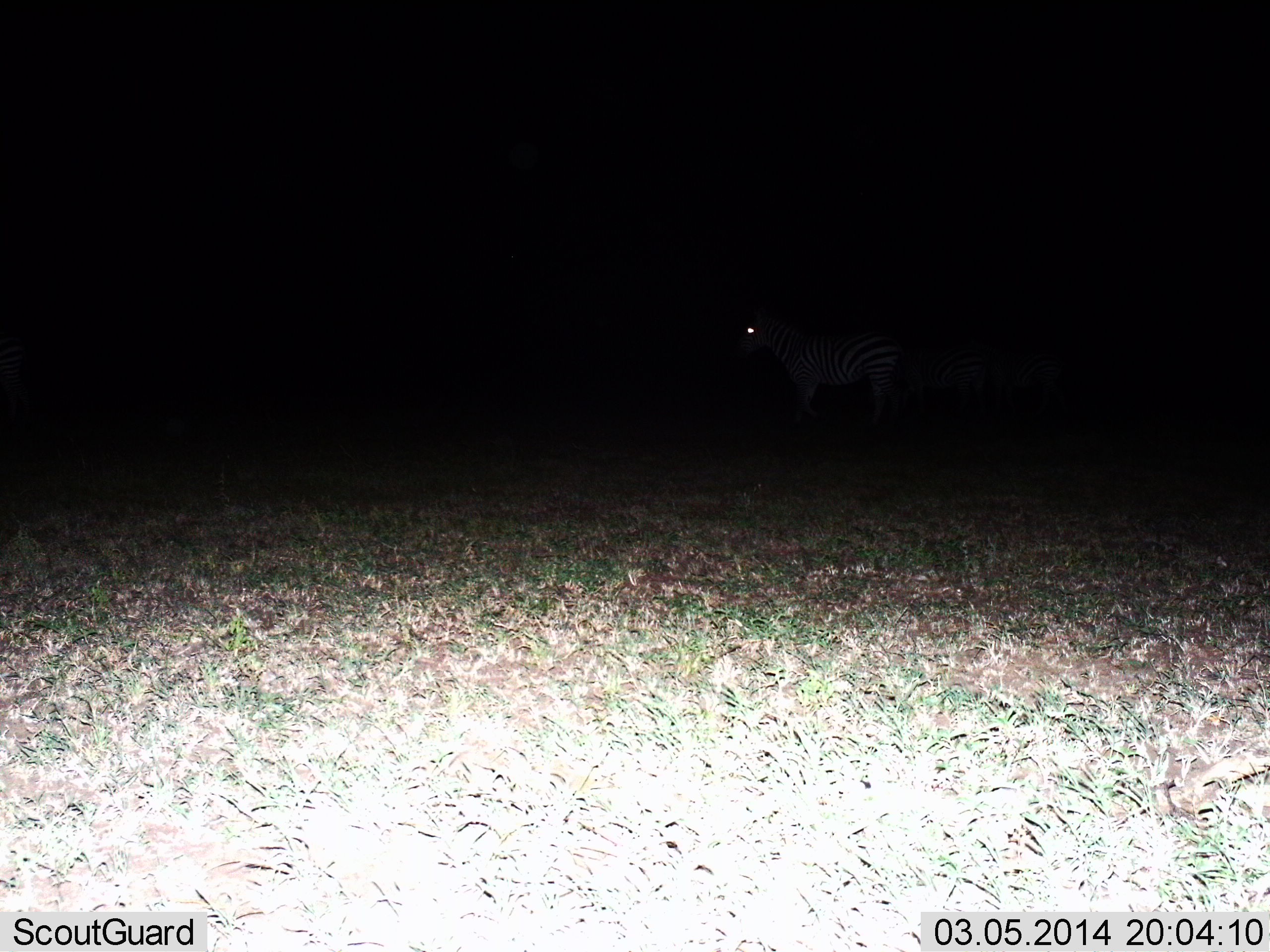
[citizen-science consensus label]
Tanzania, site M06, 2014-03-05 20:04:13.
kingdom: Animalia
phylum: Chordata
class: Mammalia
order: Perissodactyla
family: Equidae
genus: Equus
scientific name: Equus quagga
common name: plains zebra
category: zebra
Zebra (plains zebra) (Equus quagga), count 3. Behavior (volunteer vote fractions): standing 70%, resting 0%, moving 40%, interacting 0%. Young present (vote fraction): 0%. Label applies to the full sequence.